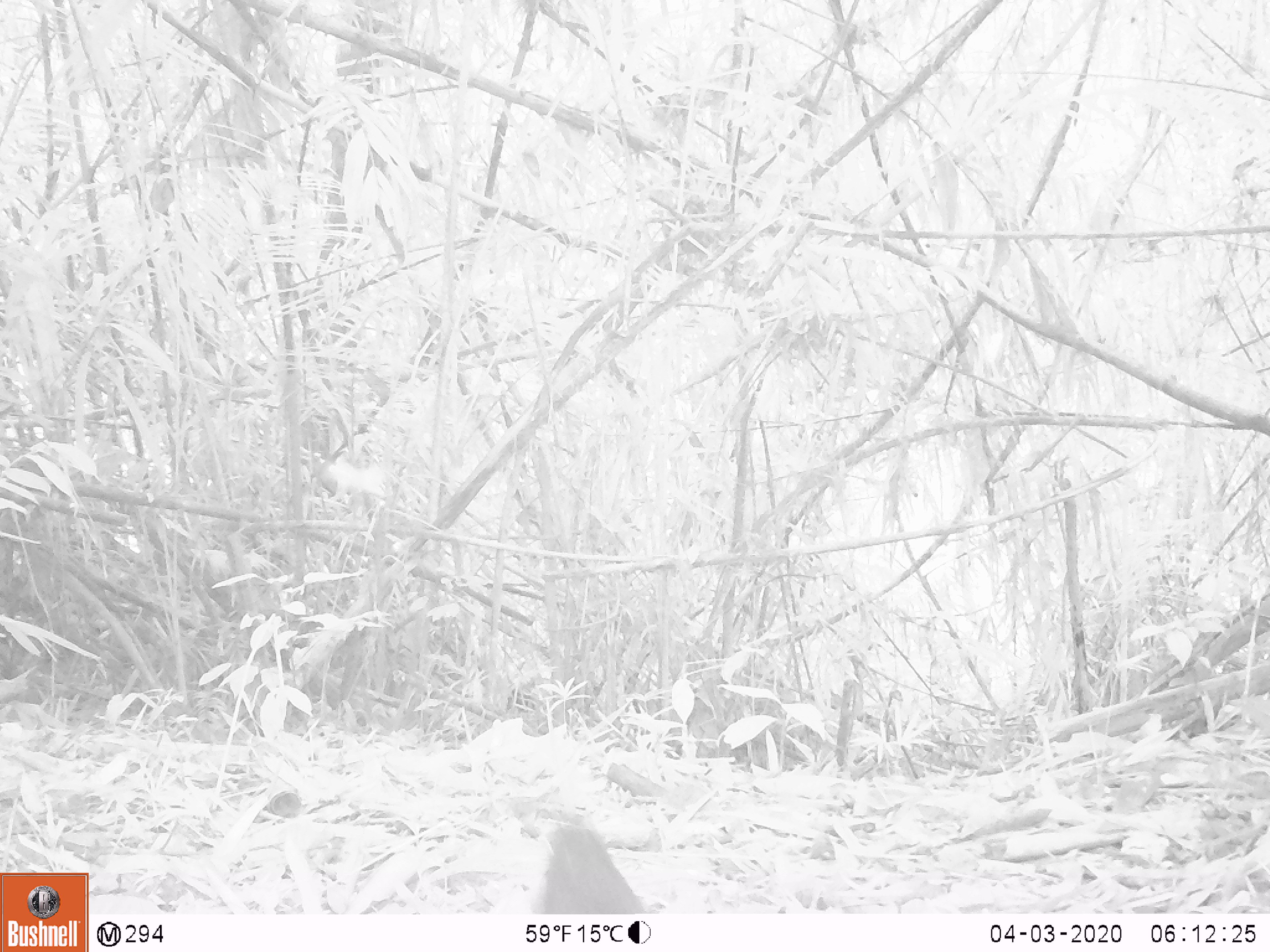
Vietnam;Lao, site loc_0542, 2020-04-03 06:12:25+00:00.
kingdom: Animalia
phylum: Chordata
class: Mammalia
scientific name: Mammalia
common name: mammal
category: unidentified small mammal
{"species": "unidentified small mammal (mammal) (Mammalia)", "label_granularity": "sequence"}